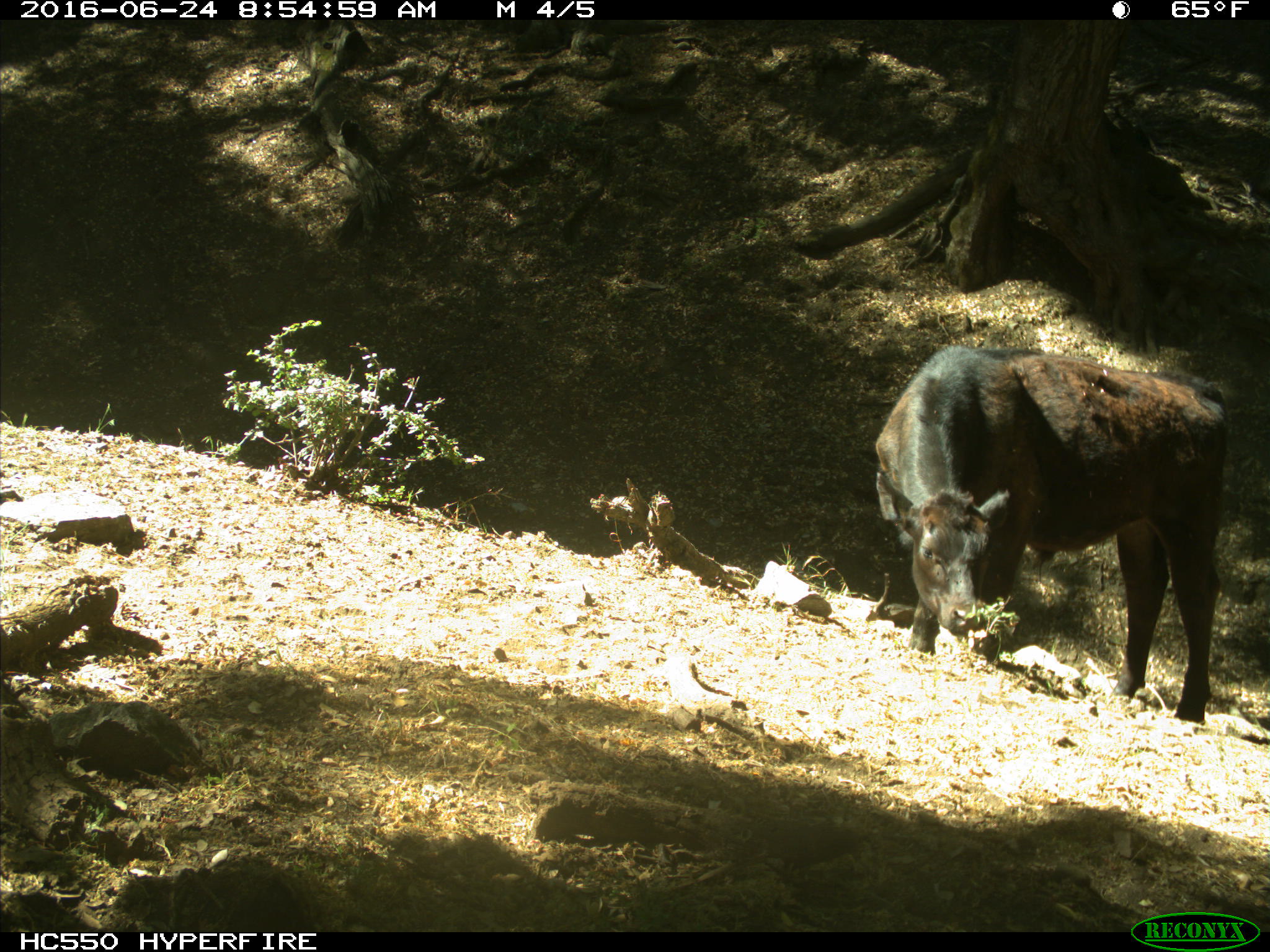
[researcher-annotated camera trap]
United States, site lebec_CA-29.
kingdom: Animalia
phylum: Chordata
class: Mammalia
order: Artiodactyla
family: Bovidae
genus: Bos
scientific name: Bos taurus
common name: domestic cow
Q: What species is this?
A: Bos taurus (domestic cow).